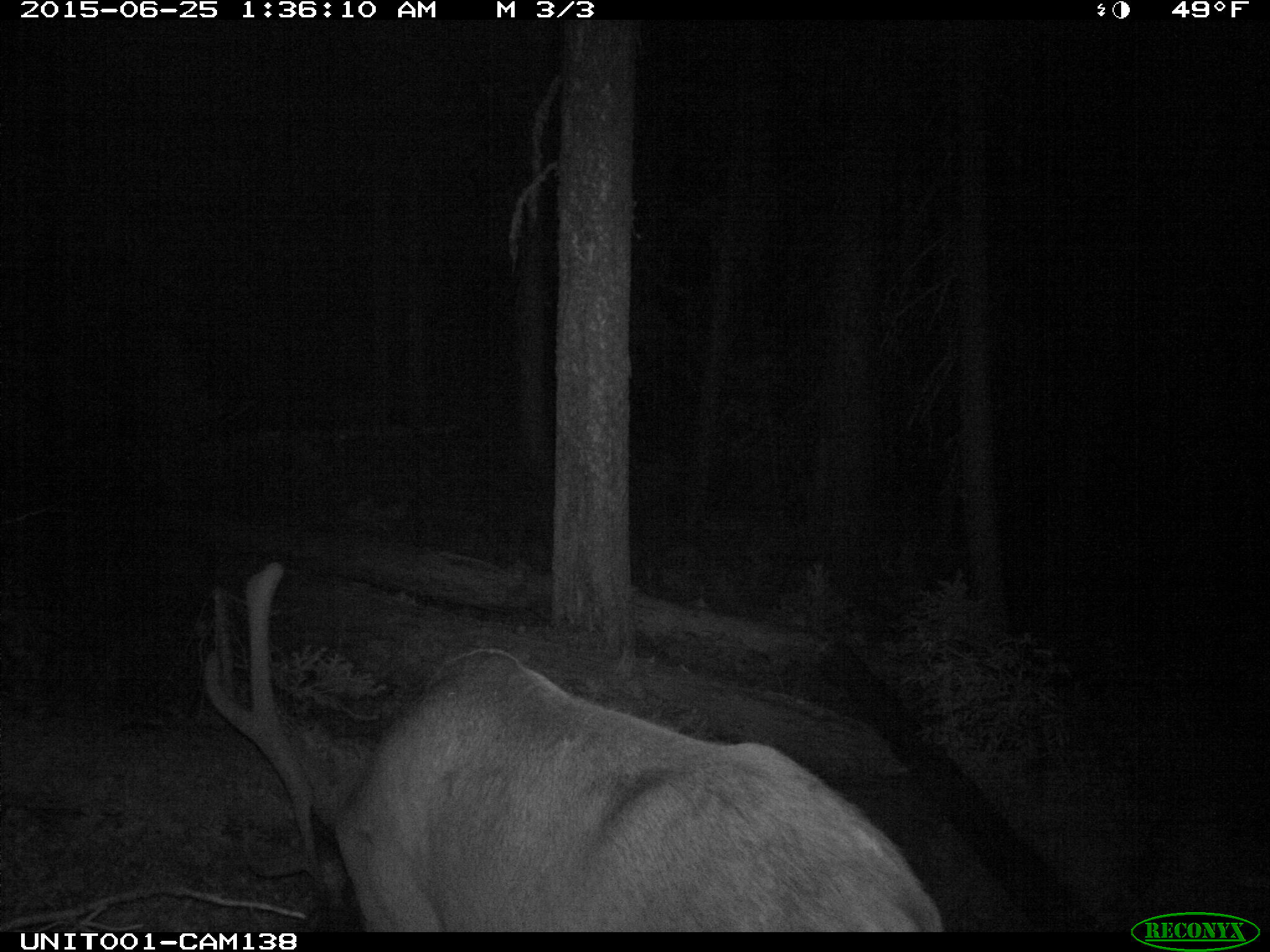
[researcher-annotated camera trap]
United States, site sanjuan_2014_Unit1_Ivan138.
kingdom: Animalia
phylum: Chordata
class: Mammalia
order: Artiodactyla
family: Cervidae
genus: Cervus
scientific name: Cervus elaphus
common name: red deer